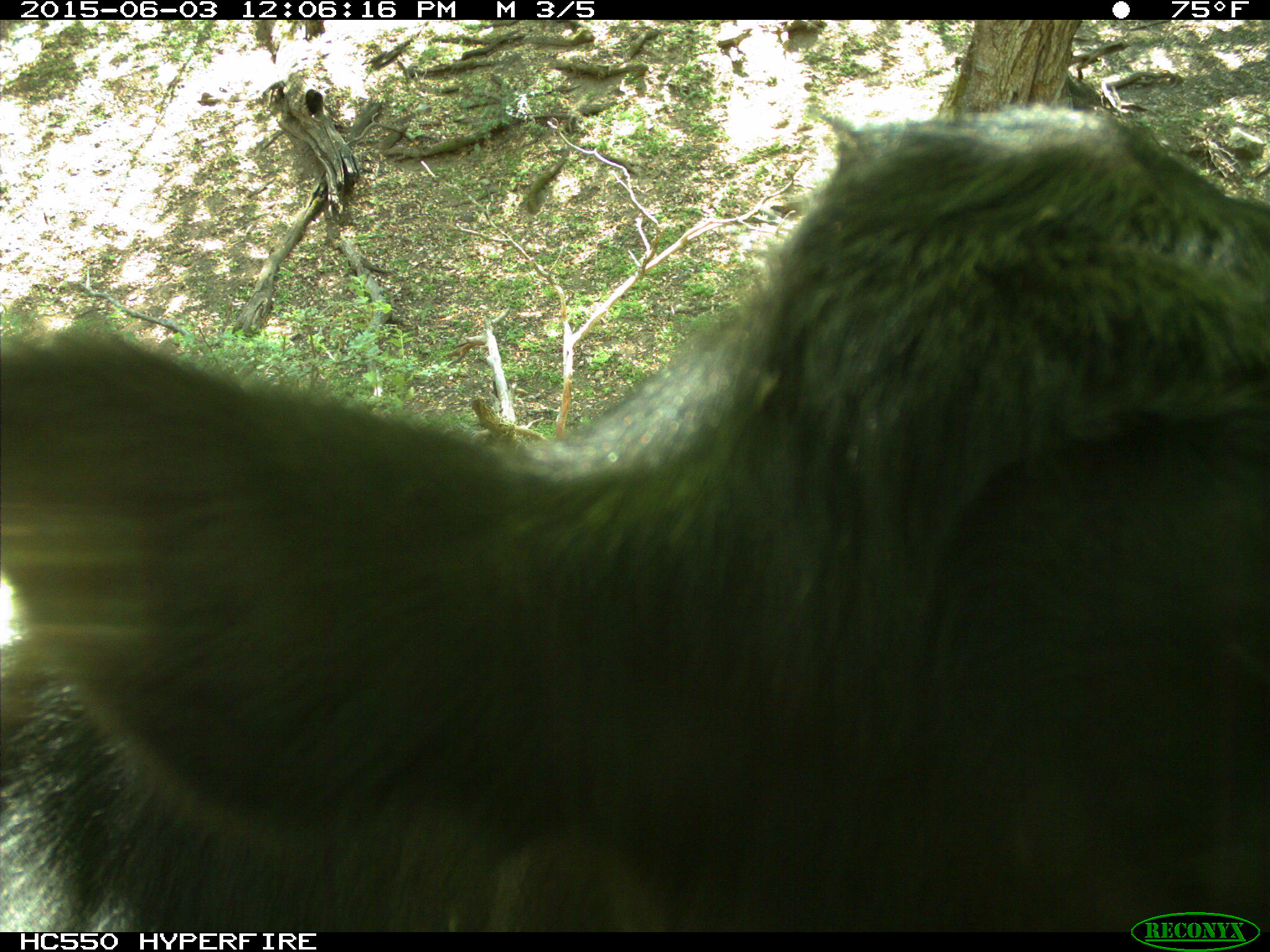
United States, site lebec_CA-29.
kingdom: Animalia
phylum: Chordata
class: Mammalia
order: Artiodactyla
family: Bovidae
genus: Bos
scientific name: Bos taurus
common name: domestic cow